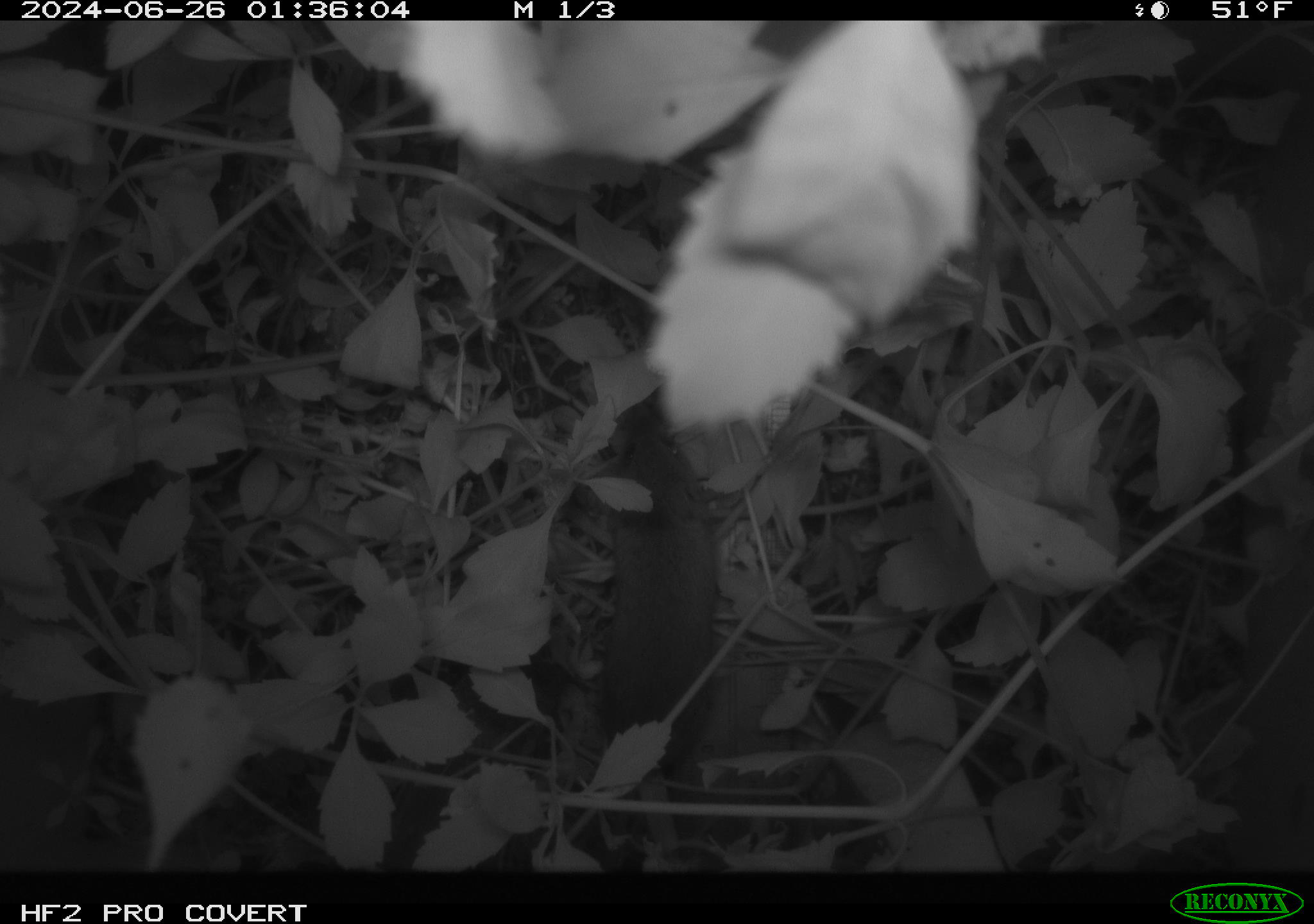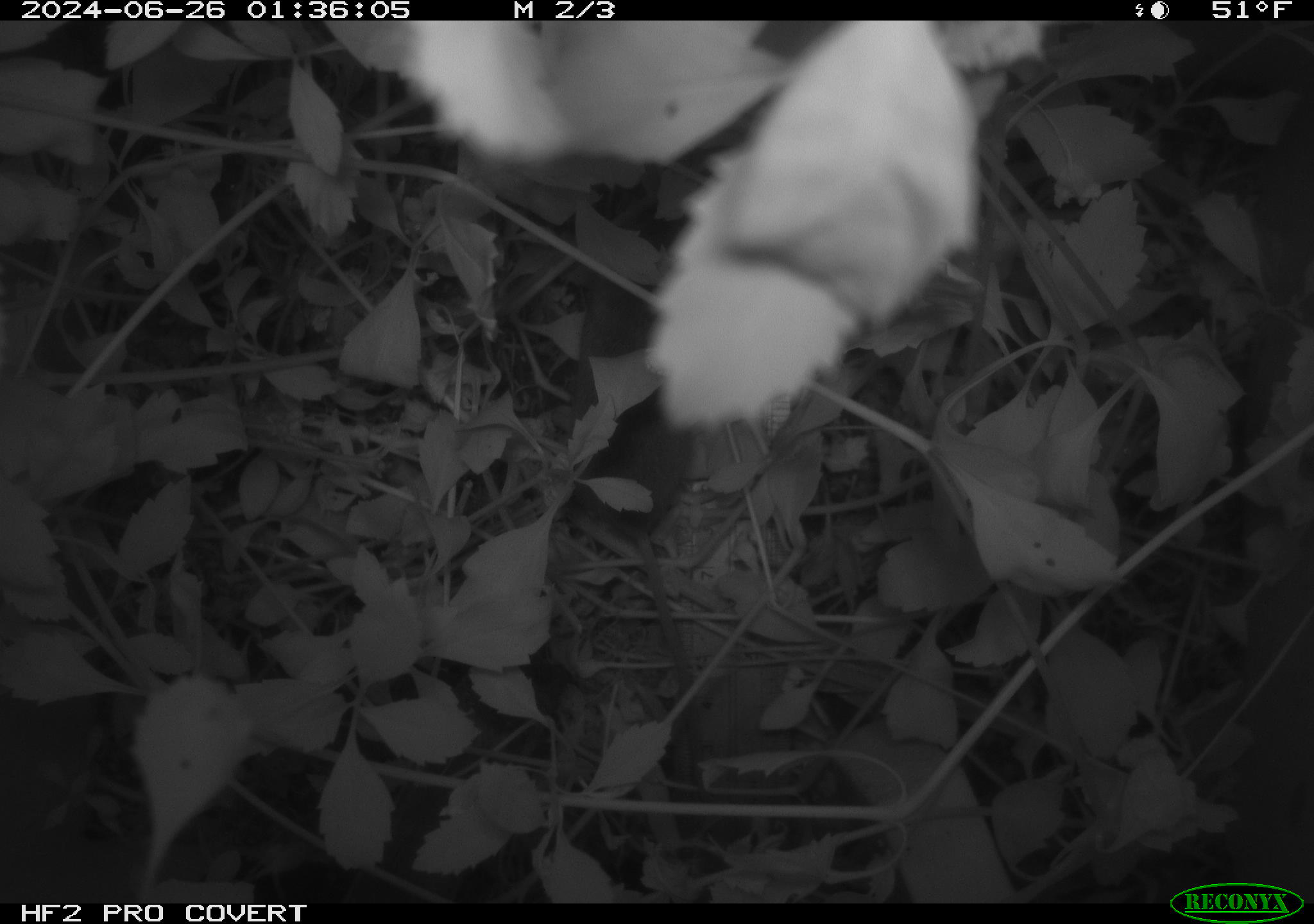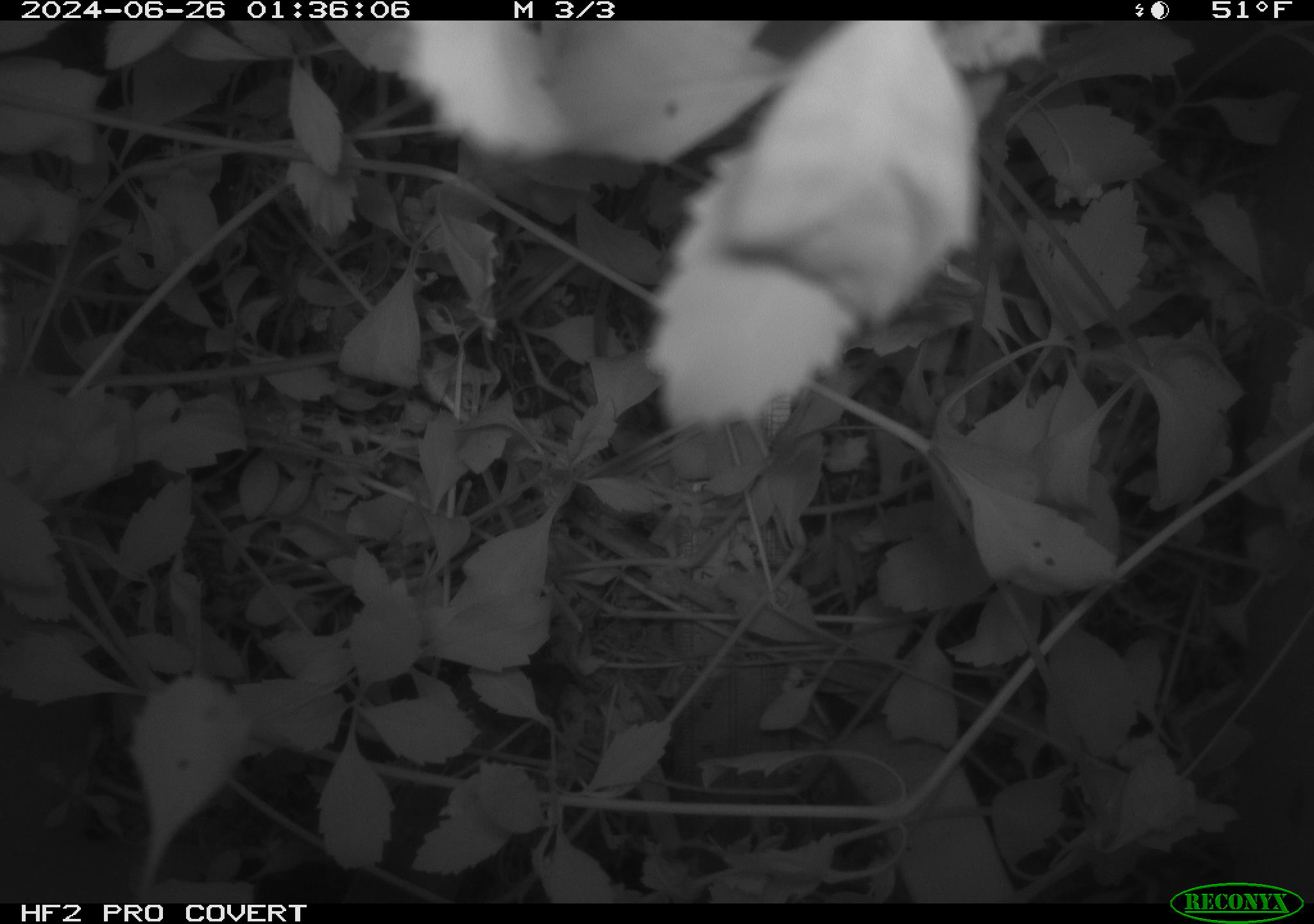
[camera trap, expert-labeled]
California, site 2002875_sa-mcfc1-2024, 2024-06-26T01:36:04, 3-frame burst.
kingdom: Animalia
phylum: Chordata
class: Mammalia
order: Rodentia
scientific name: Rodentia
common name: rodent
Rodent (Rodentia).